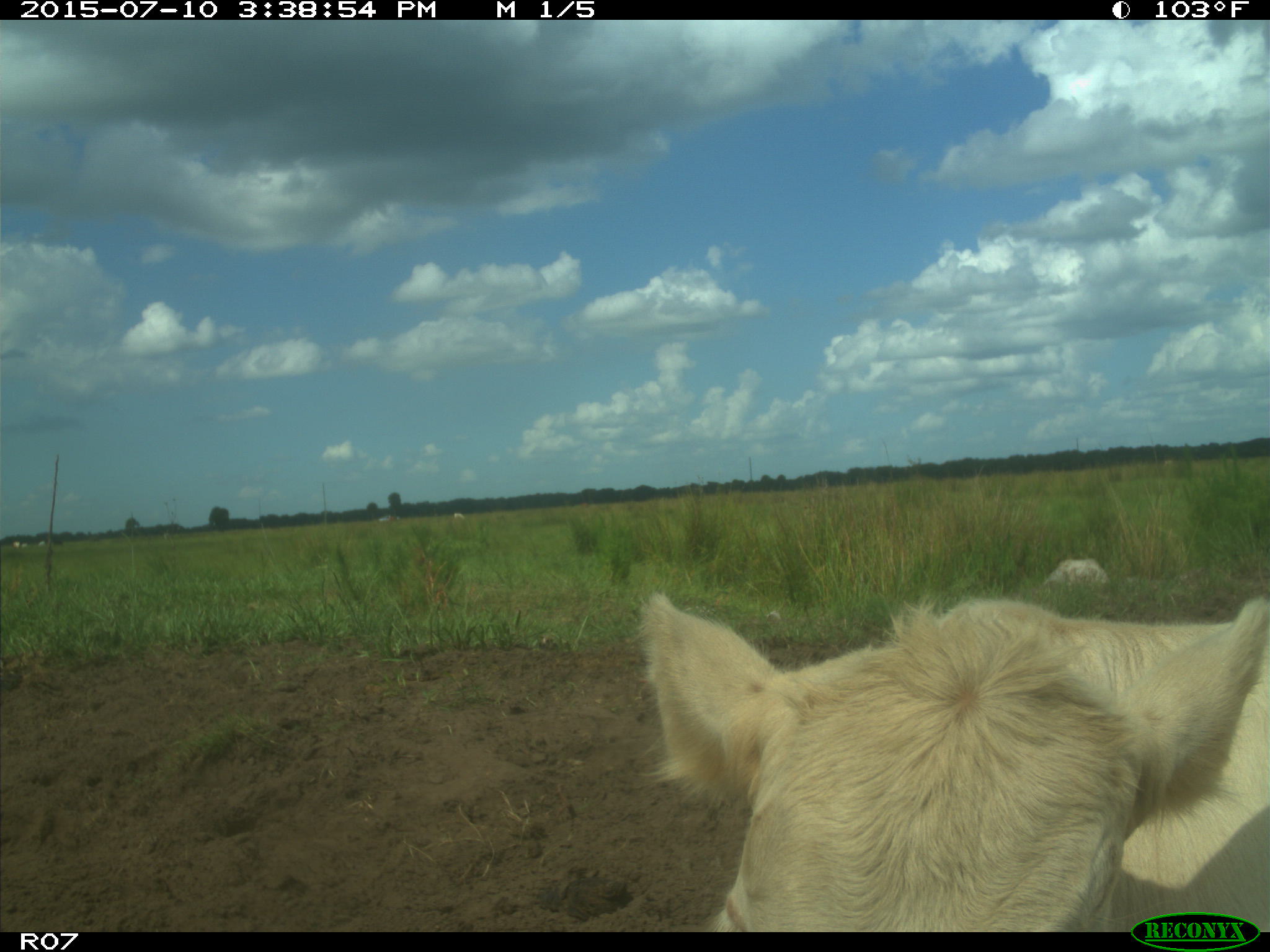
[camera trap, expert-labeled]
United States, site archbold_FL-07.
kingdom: Animalia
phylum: Chordata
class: Mammalia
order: Artiodactyla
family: Bovidae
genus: Bos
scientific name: Bos taurus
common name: domestic cow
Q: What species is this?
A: Bos taurus (domestic cow).